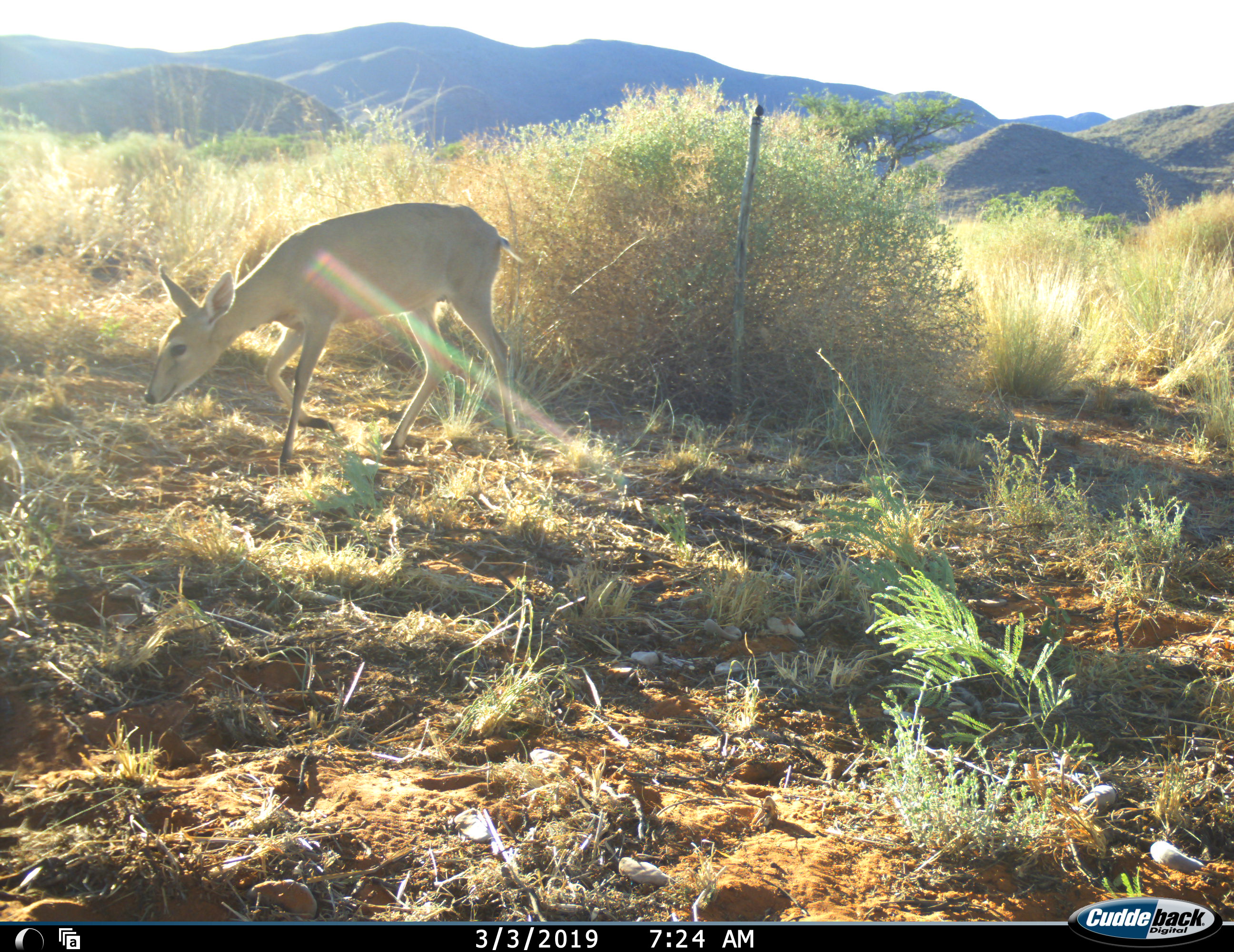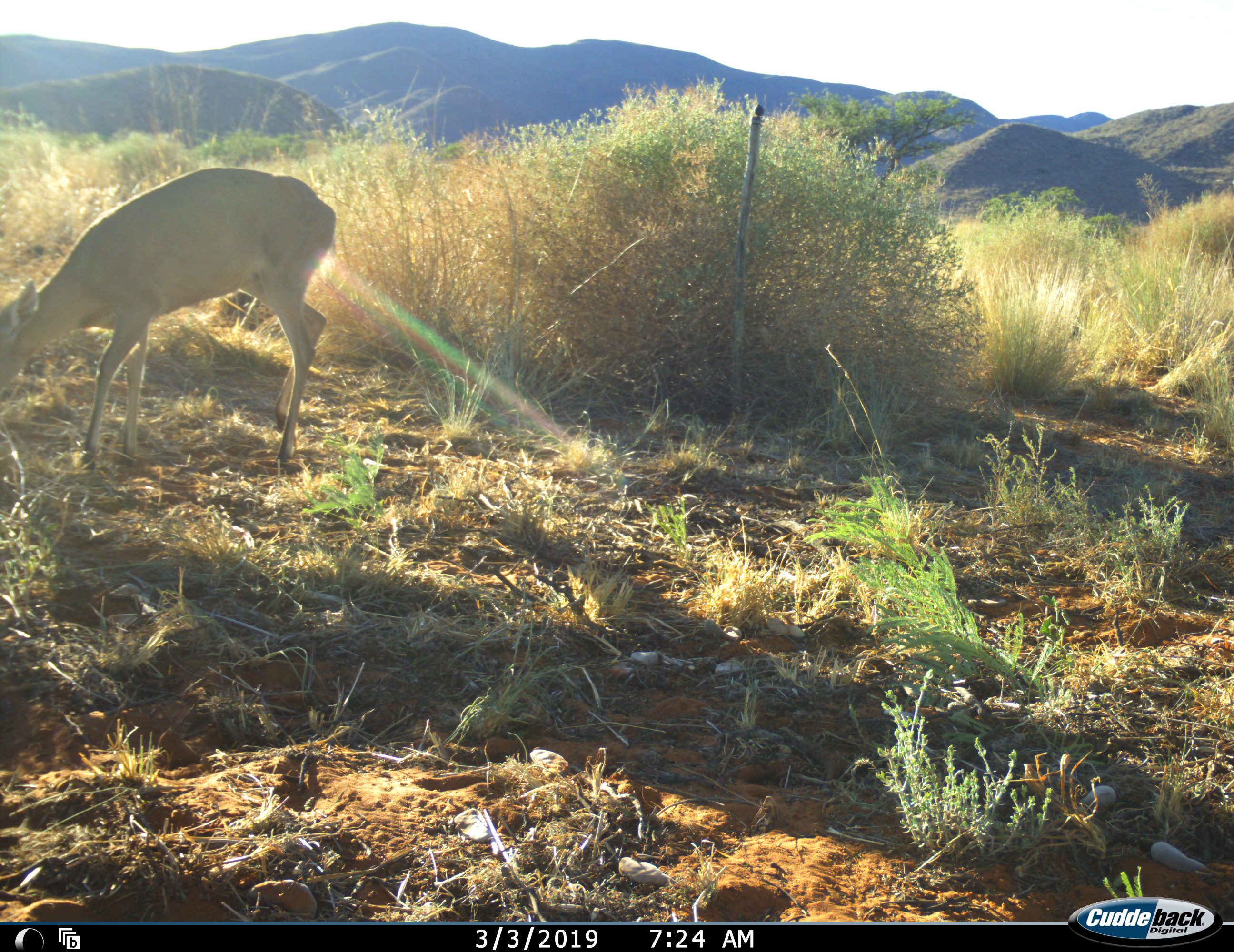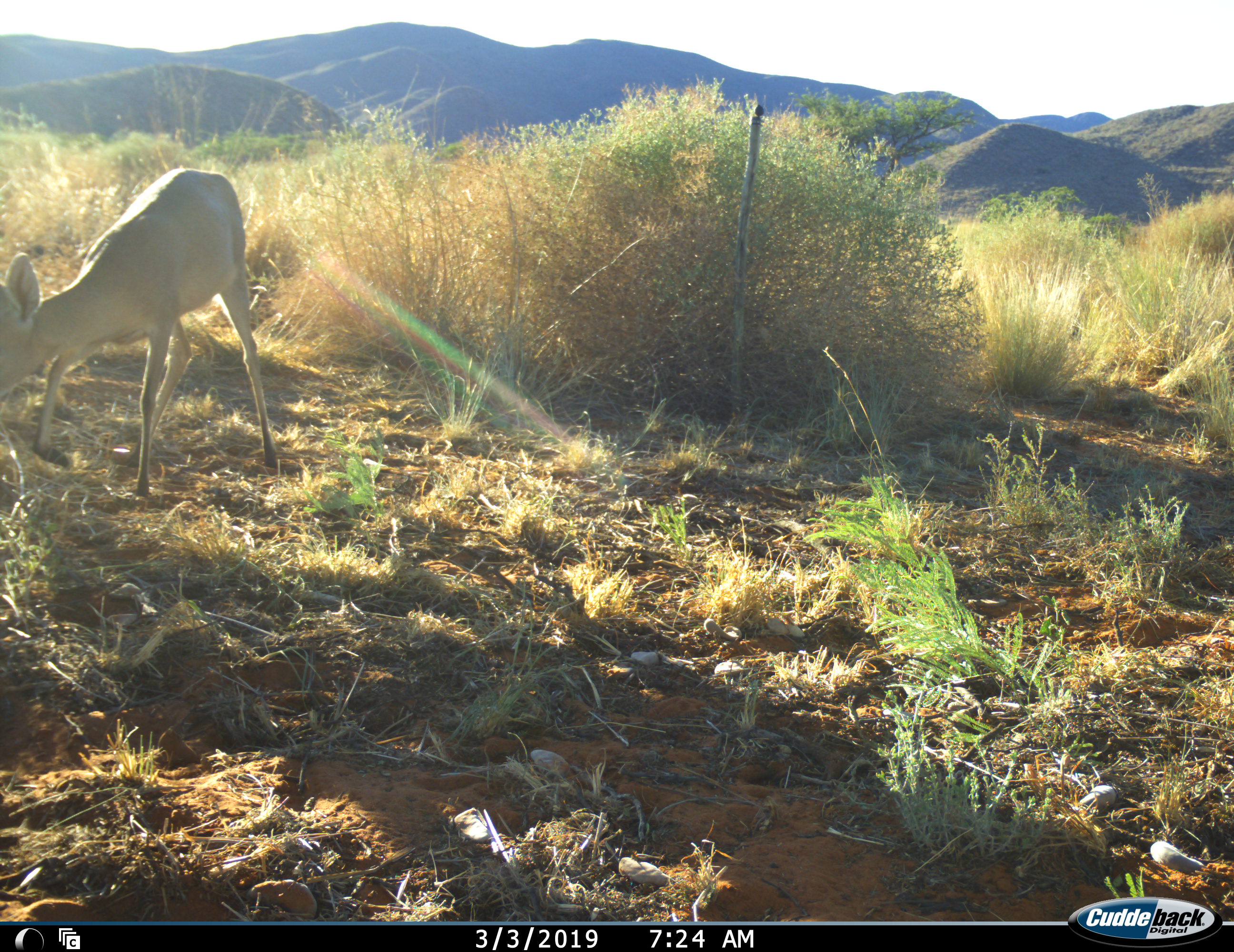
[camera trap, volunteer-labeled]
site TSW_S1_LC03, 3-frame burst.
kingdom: Animalia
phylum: Chordata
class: Mammalia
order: Artiodactyla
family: Bovidae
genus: Sylvicapra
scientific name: Sylvicapra grimmia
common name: common duiker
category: duikercommongrey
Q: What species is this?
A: Duikercommongrey (common duiker) (Sylvicapra grimmia).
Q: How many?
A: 1.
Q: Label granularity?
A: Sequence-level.